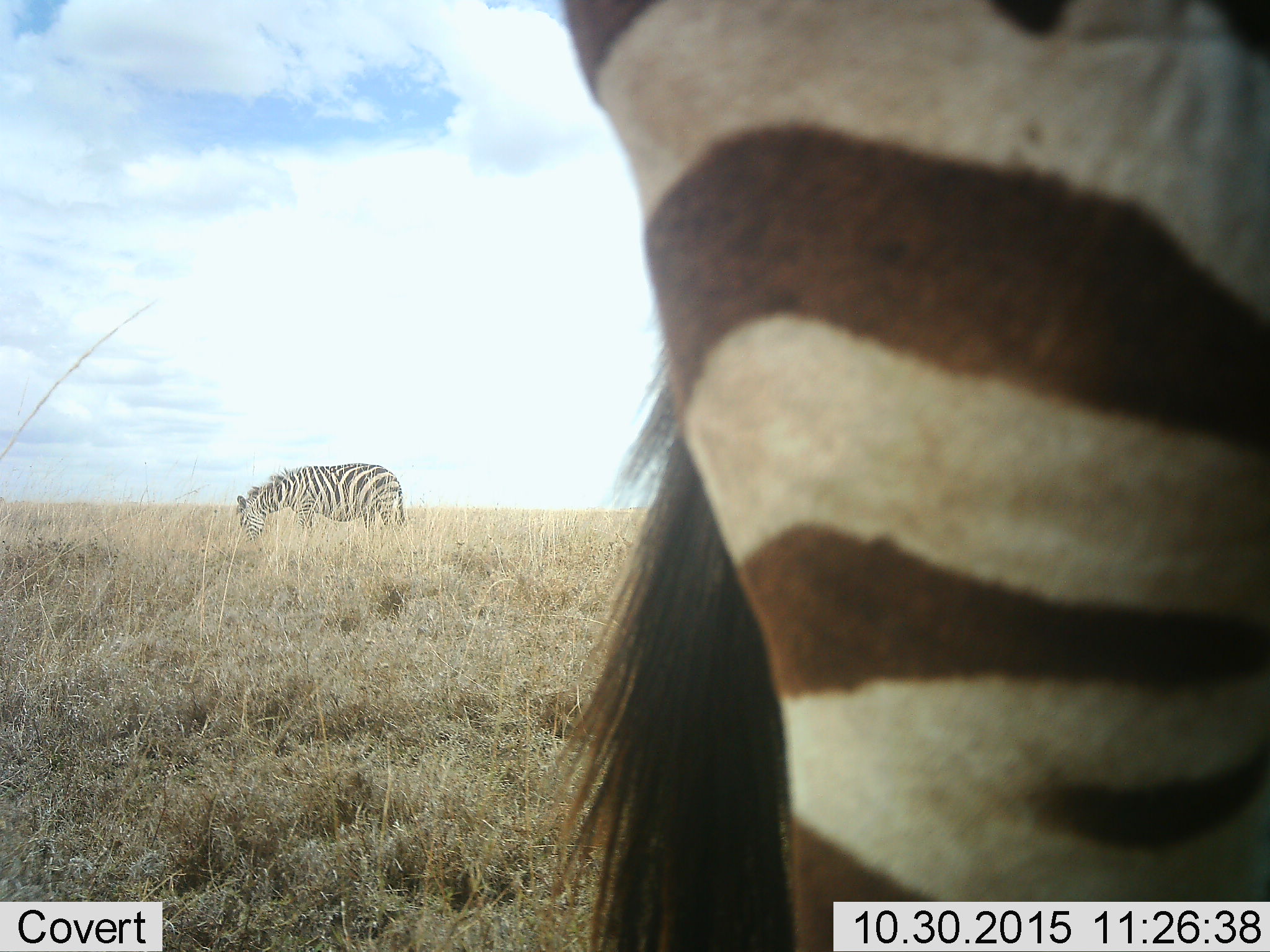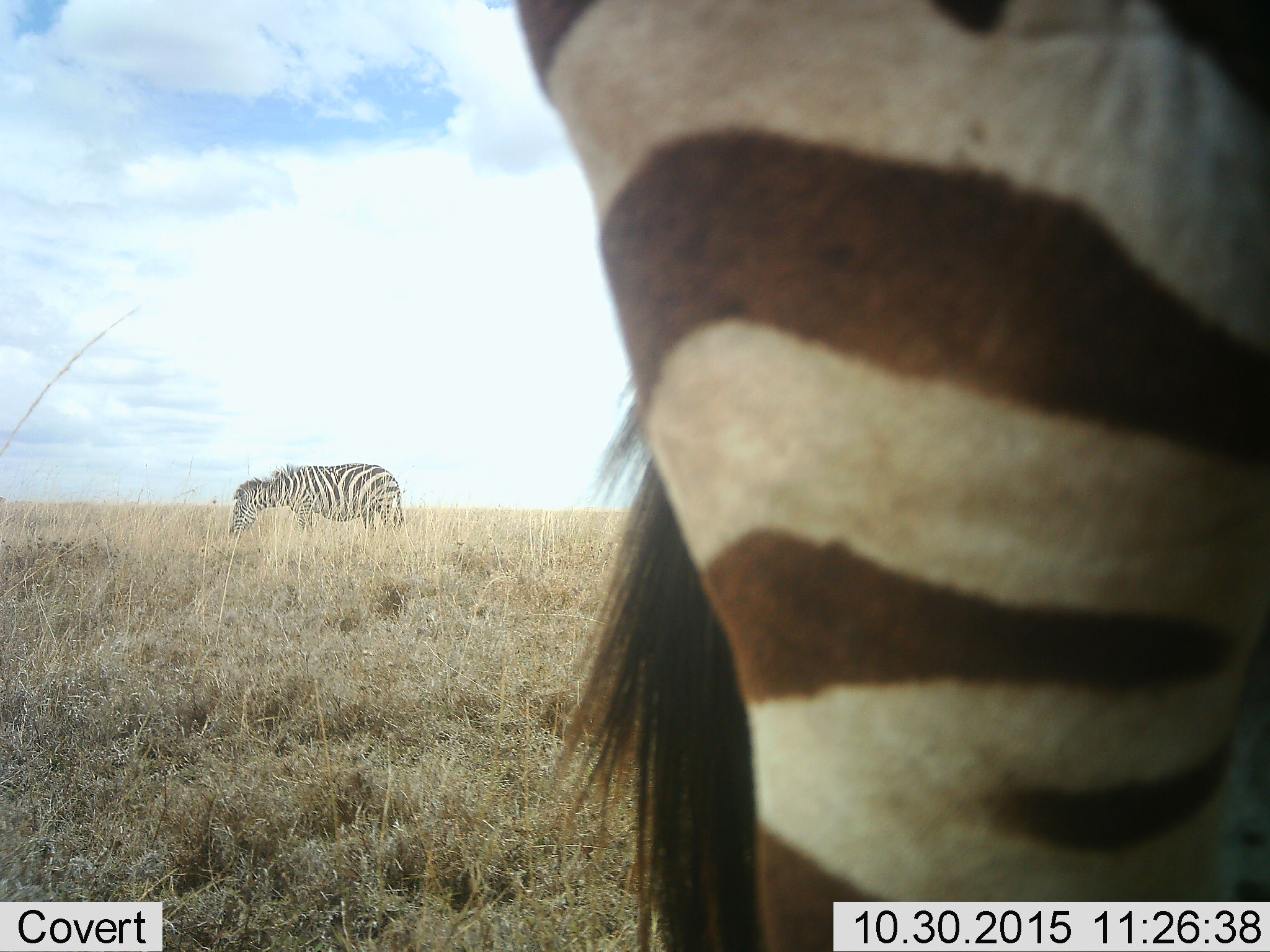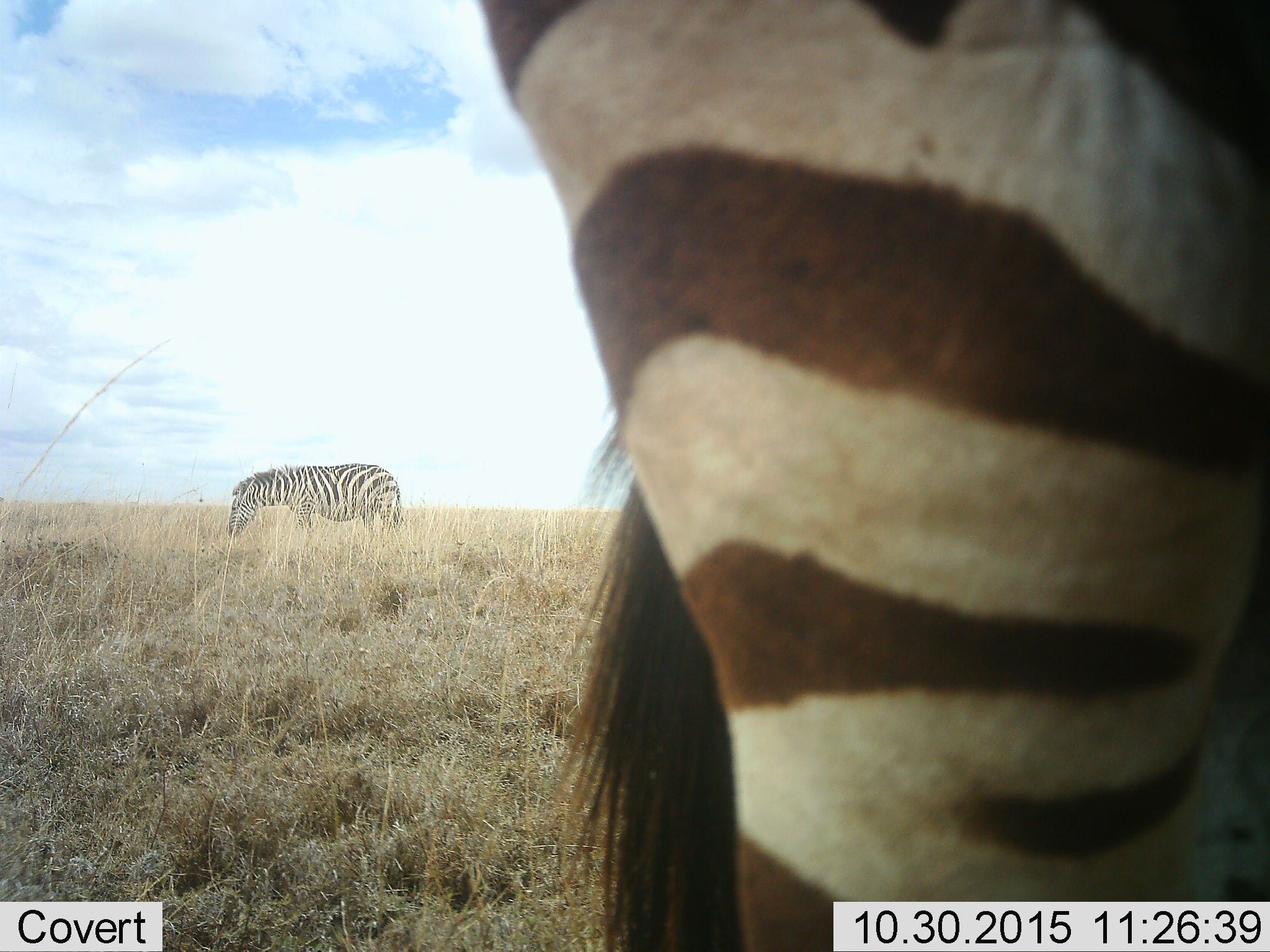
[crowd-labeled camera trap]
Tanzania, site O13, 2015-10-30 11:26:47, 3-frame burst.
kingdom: Animalia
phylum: Chordata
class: Mammalia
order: Perissodactyla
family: Equidae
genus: Equus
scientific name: Equus quagga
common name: plains zebra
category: zebra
Zebra (plains zebra) (Equus quagga), count 2. Behavior (volunteer vote fractions): standing 62%, resting 0%, moving 12%, interacting 0%. Young present (vote fraction): 0%. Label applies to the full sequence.